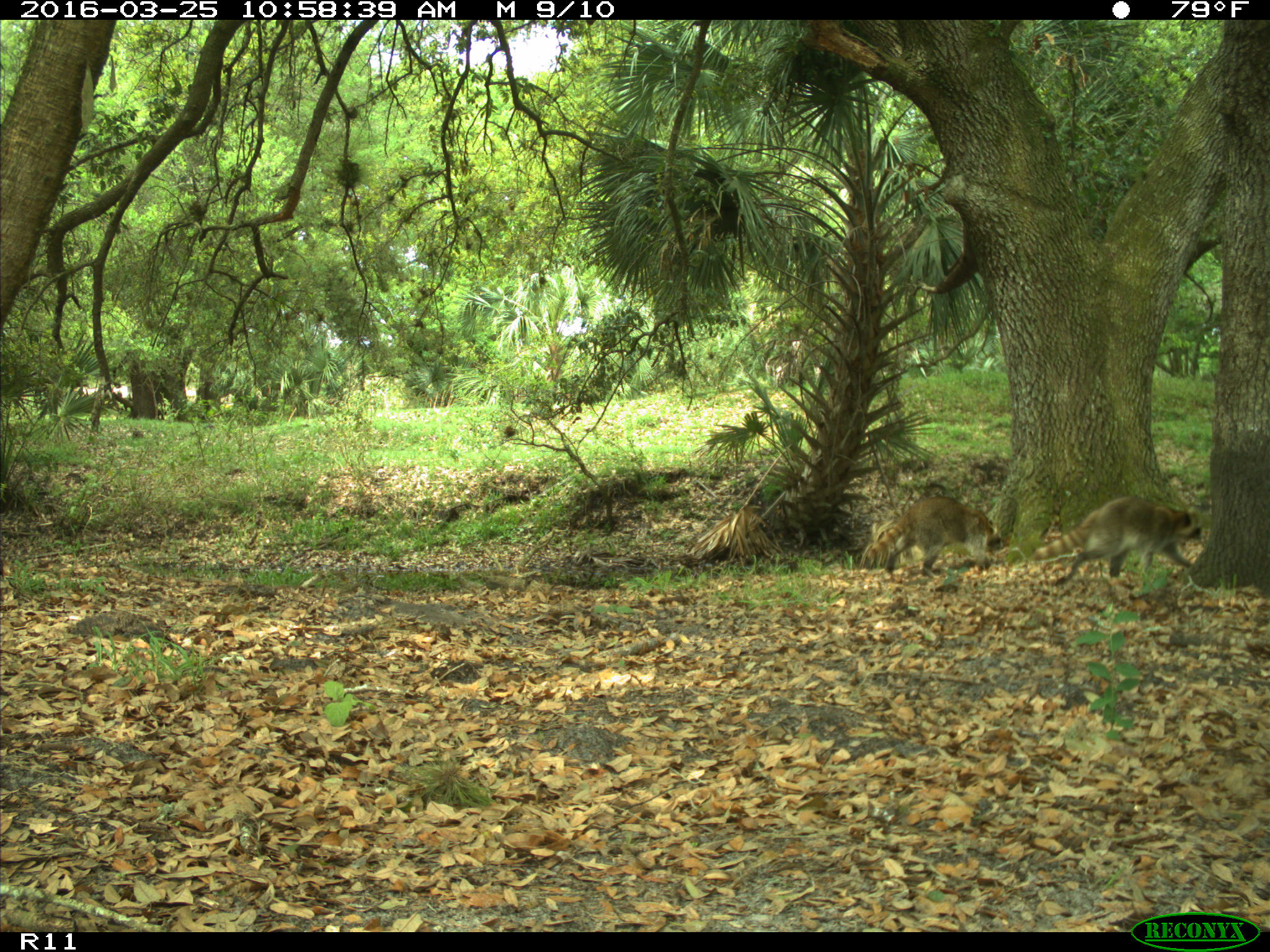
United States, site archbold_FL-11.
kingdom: Animalia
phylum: Chordata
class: Mammalia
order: Carnivora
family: Procyonidae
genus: Procyon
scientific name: Procyon lotor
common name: common raccoon